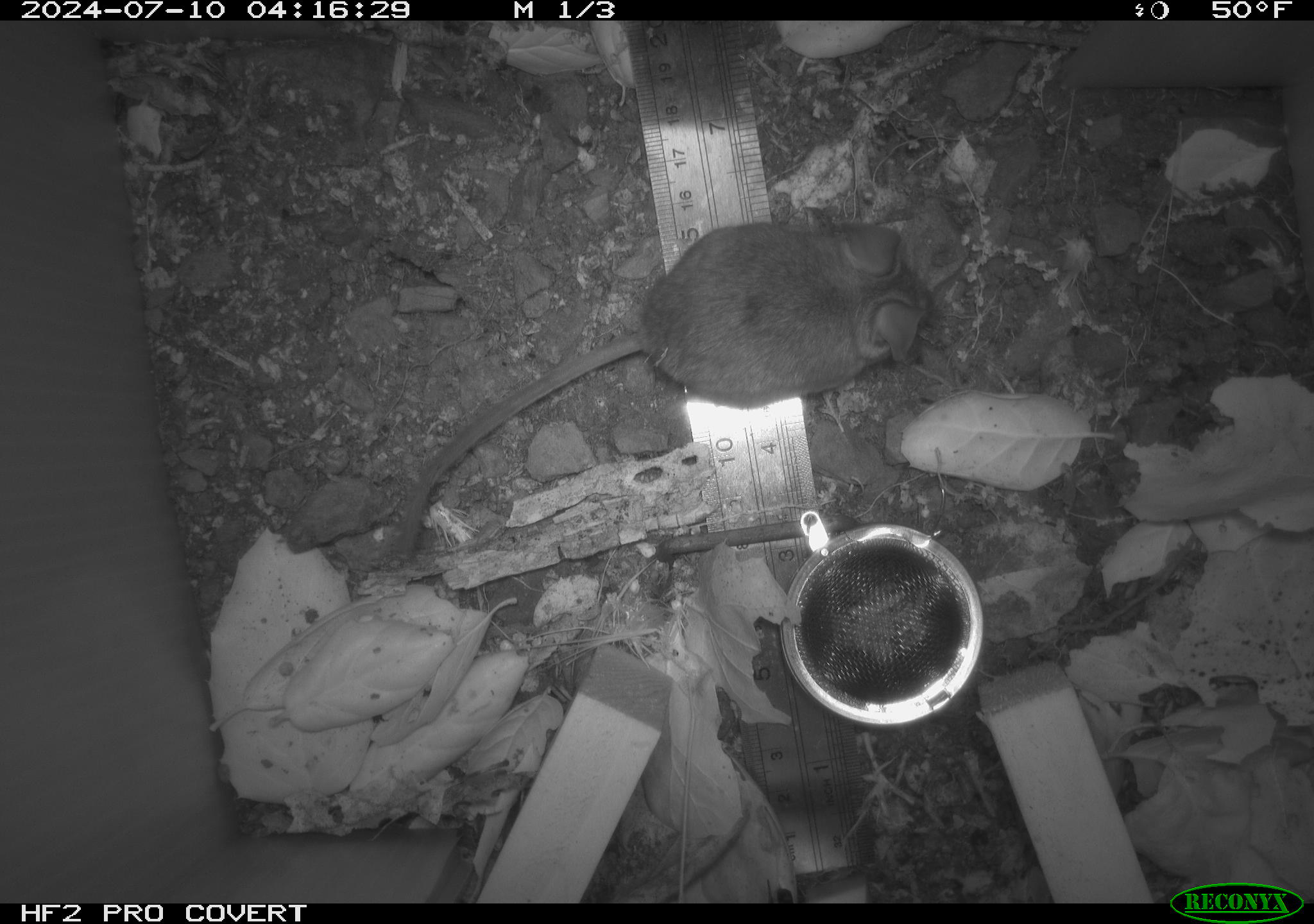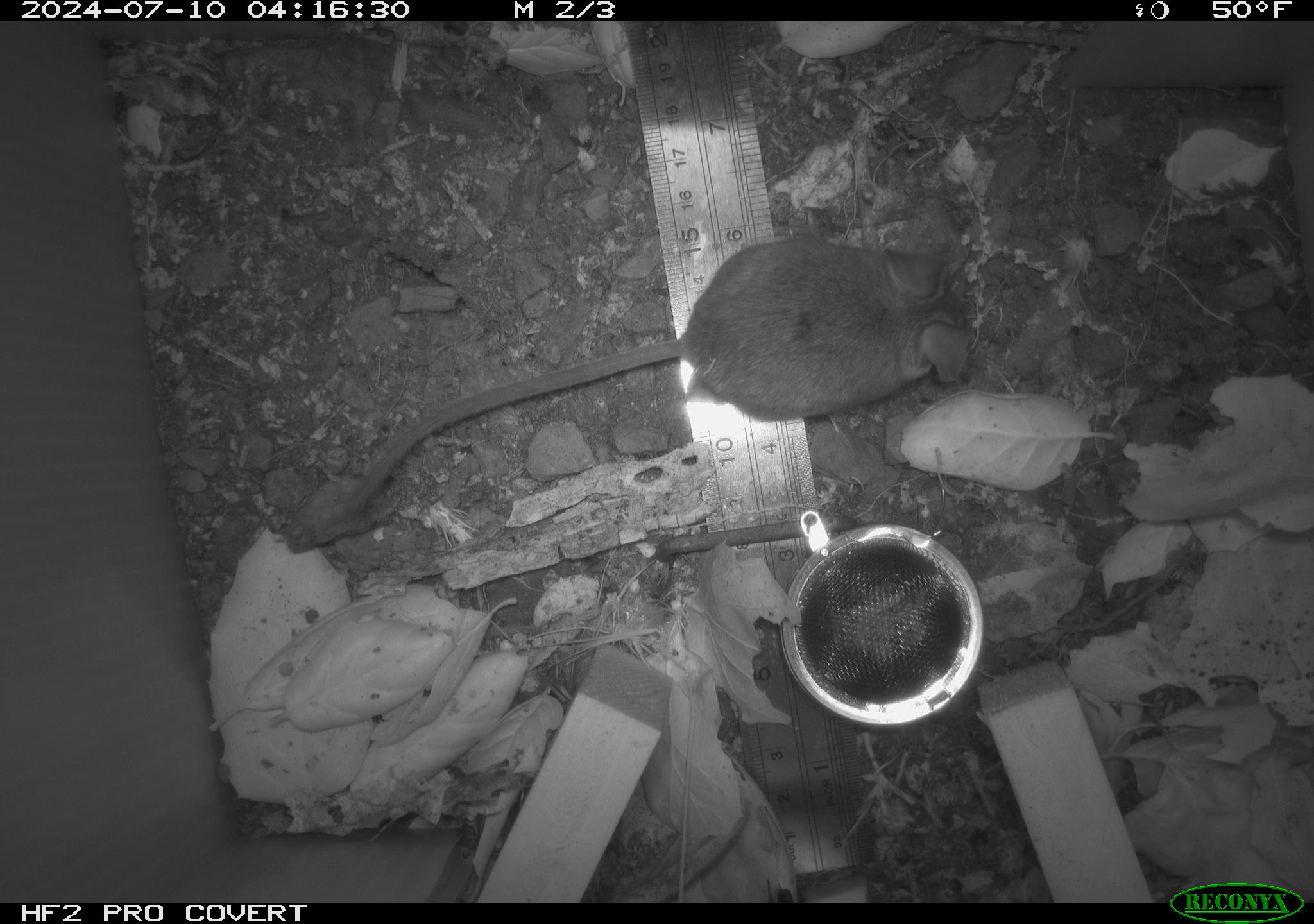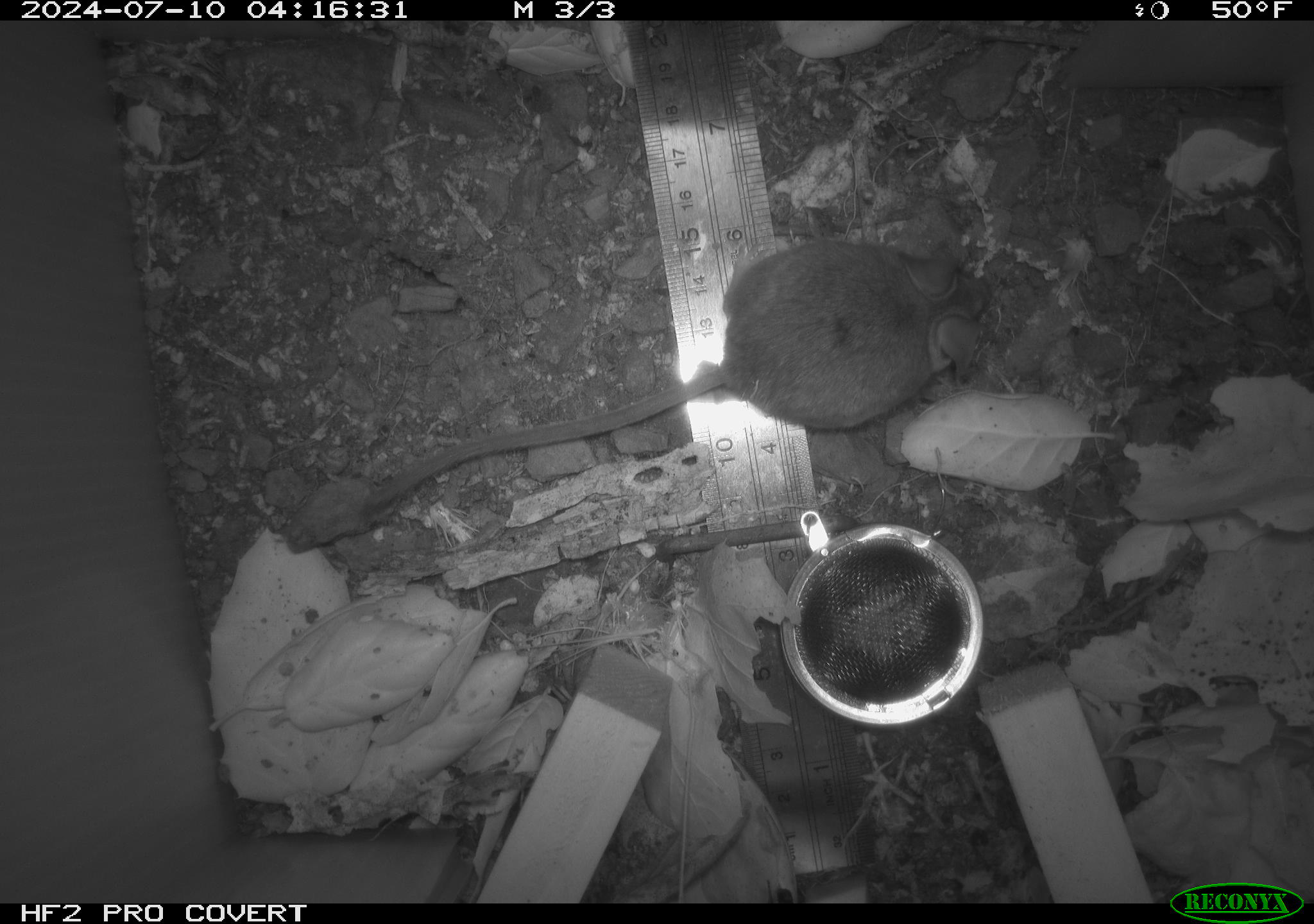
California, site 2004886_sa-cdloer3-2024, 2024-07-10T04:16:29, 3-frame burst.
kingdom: Animalia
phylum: Chordata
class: Mammalia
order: Rodentia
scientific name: Rodentia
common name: rodent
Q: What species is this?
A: Rodent (Rodentia).